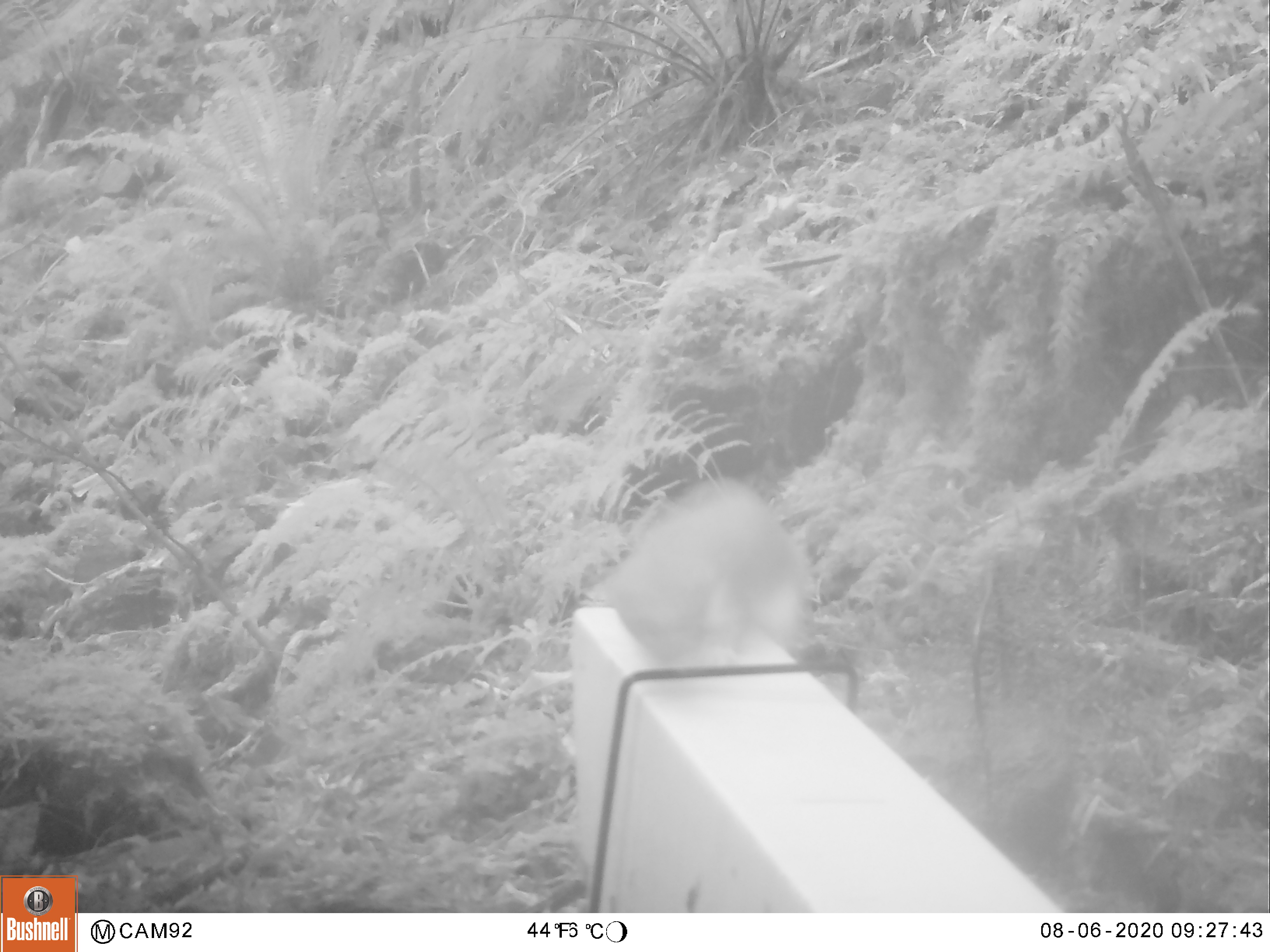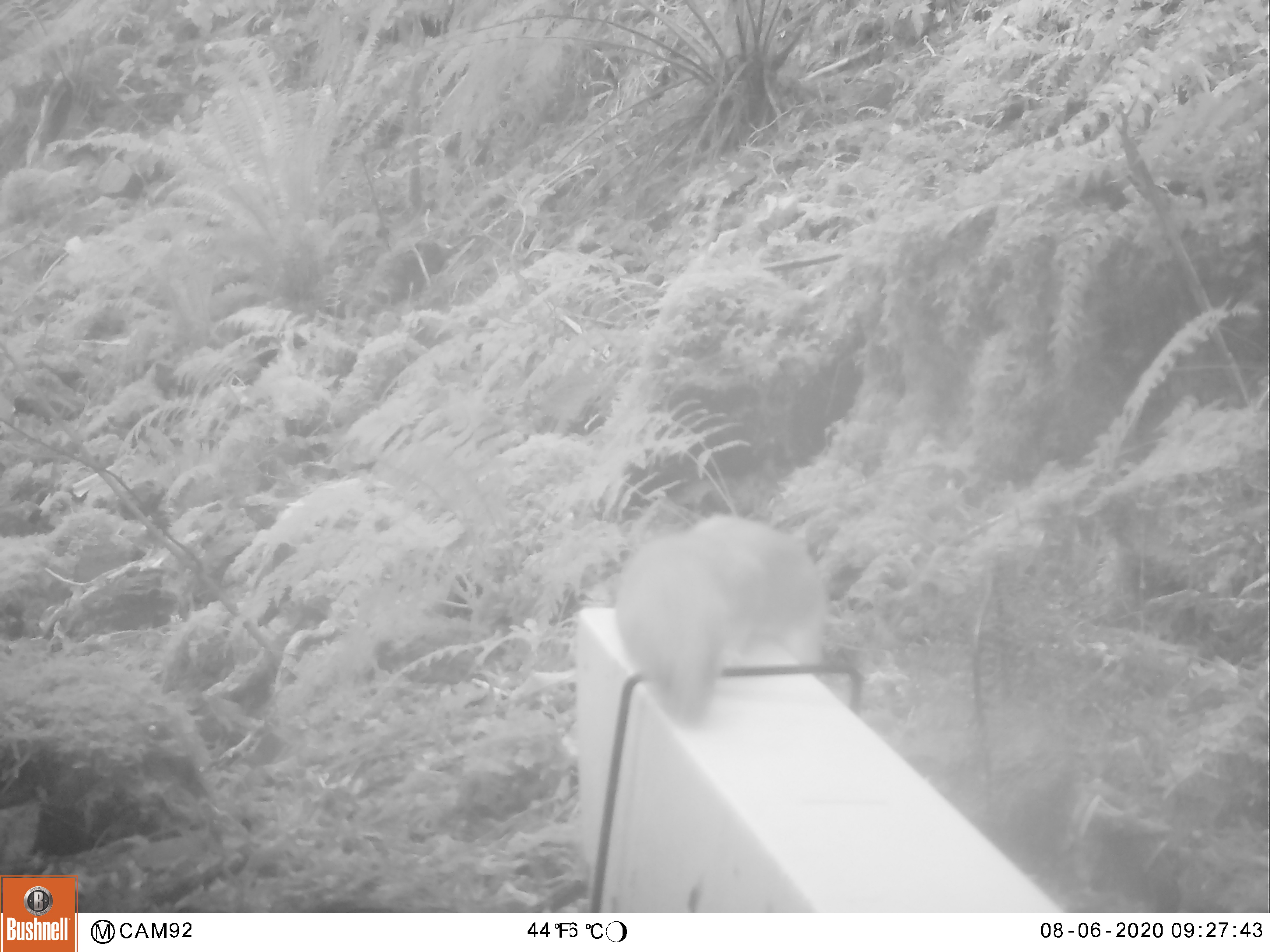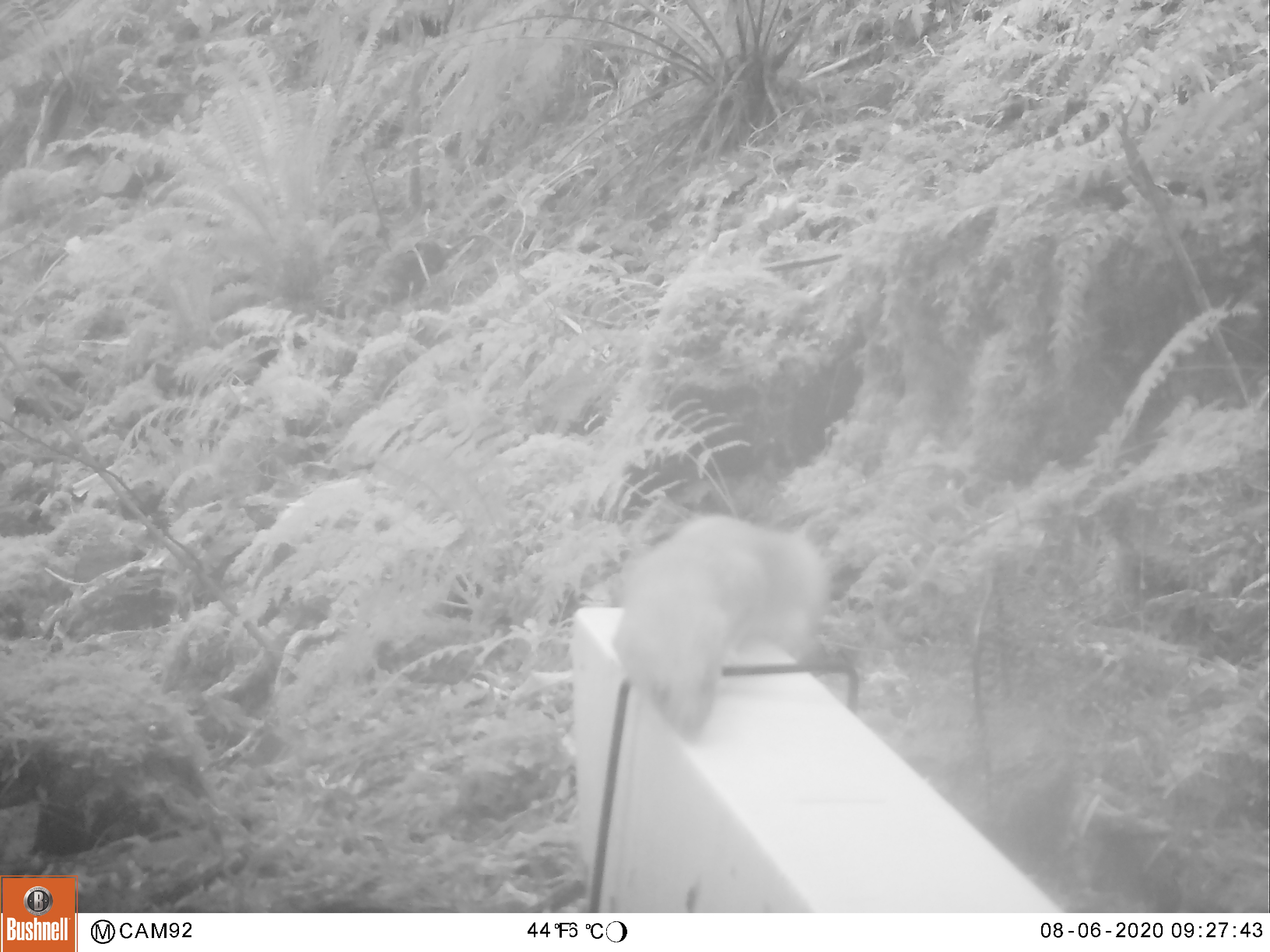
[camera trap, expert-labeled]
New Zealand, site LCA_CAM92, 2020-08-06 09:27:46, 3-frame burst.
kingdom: Animalia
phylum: Chordata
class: Mammalia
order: Carnivora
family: Mustelidae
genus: Mustela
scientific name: Mustela erminea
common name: stoat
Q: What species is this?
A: Stoat (Mustela erminea).